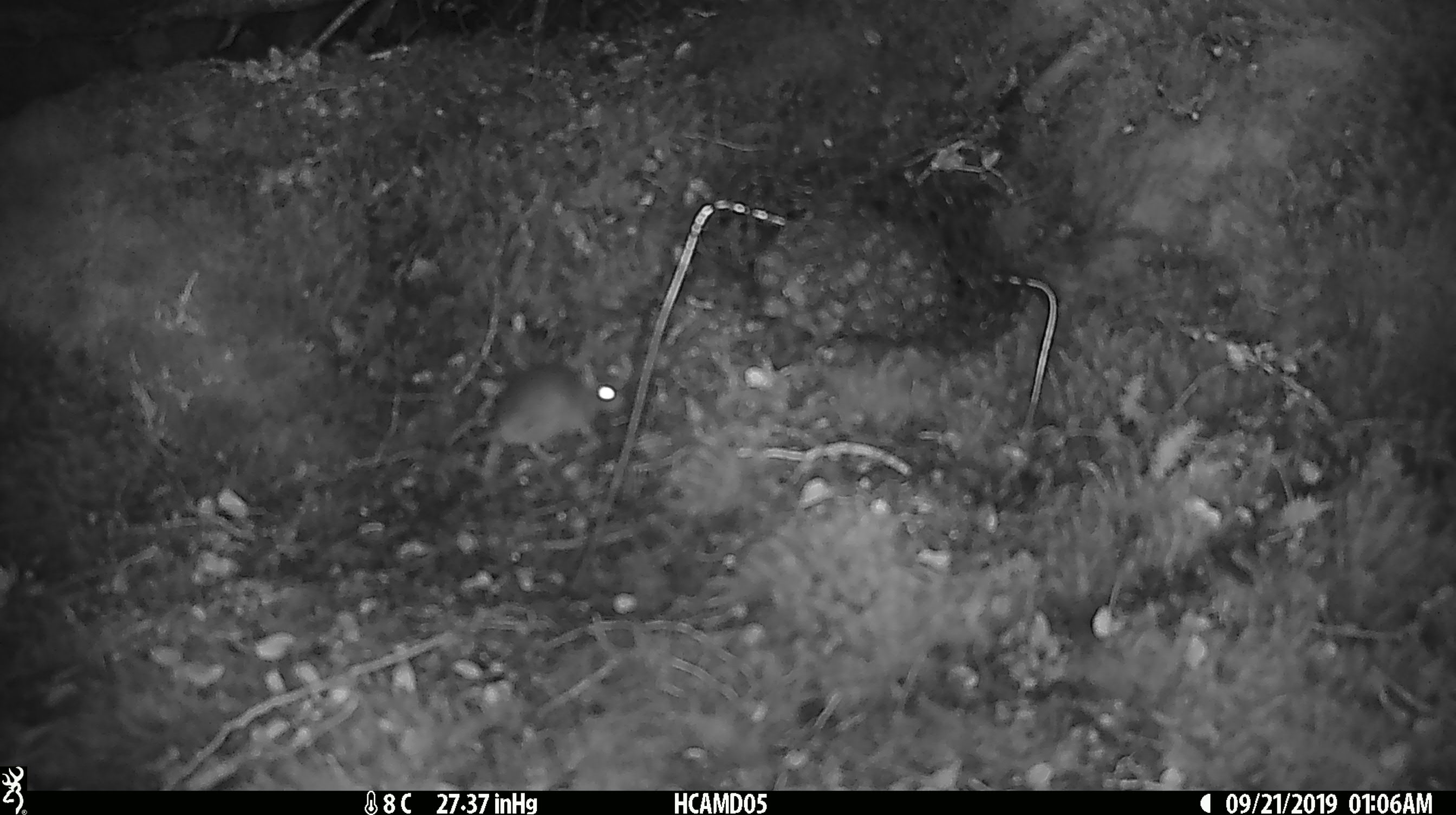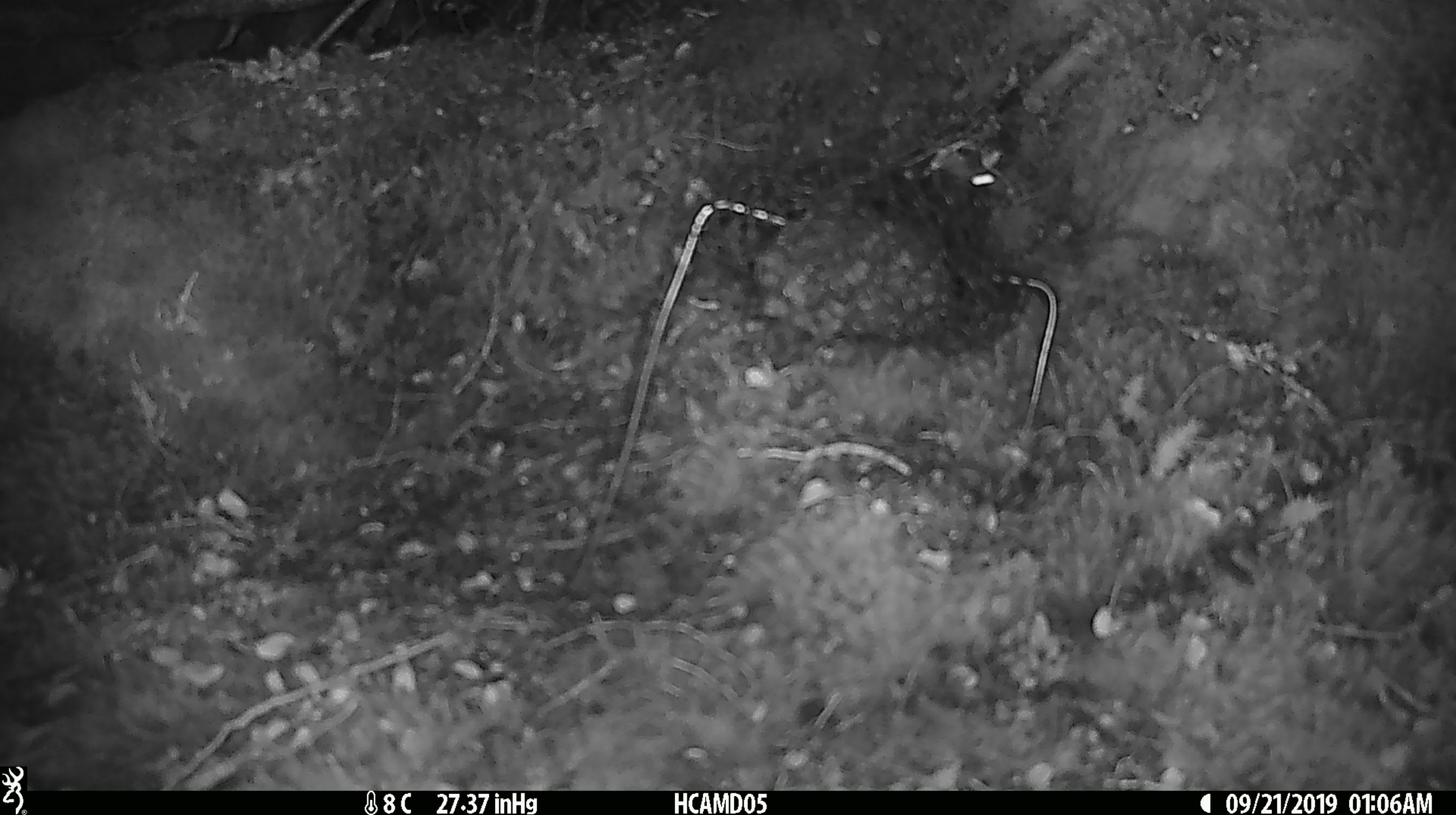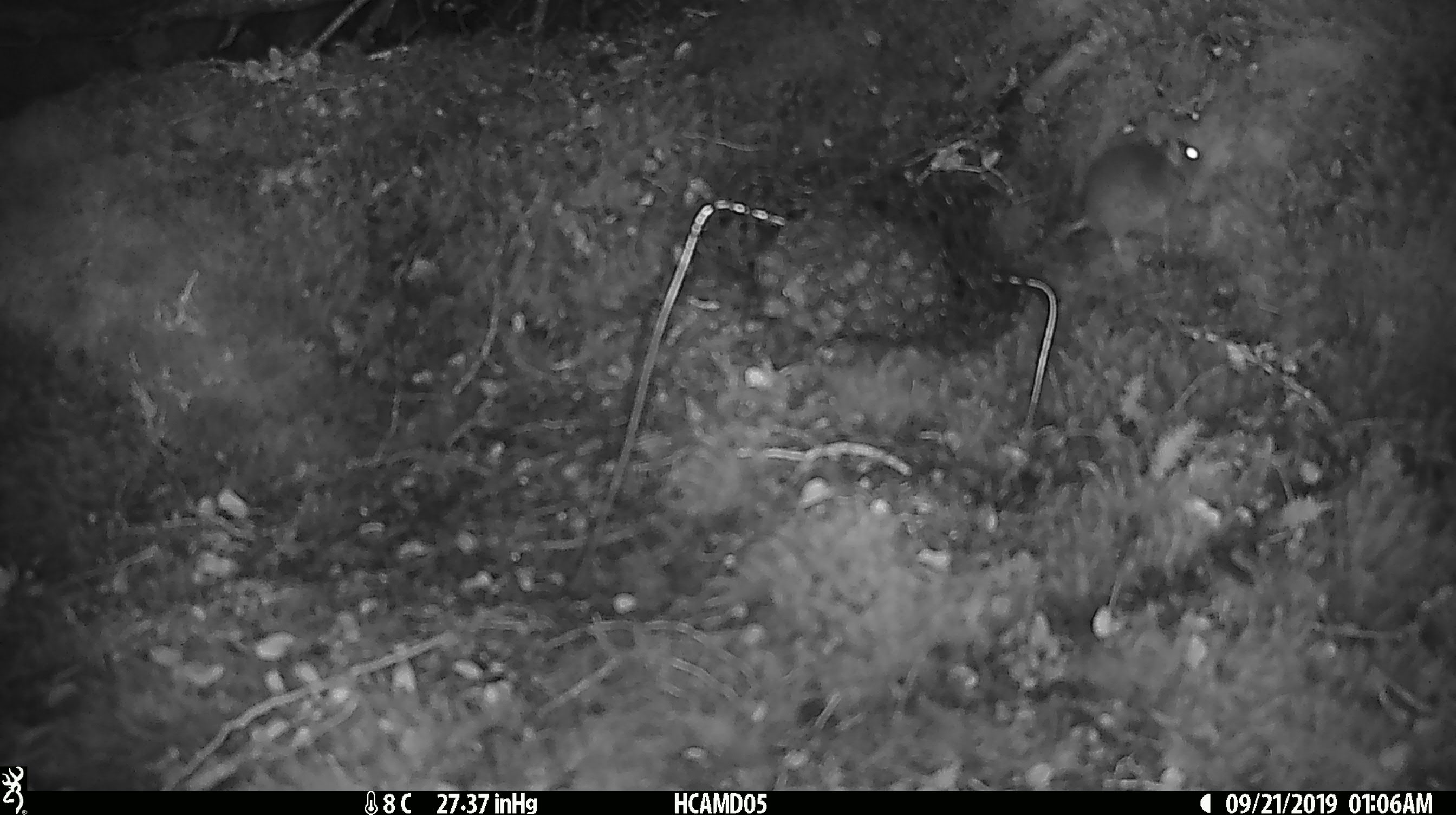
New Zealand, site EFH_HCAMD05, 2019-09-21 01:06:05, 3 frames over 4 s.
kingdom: Animalia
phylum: Chordata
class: Mammalia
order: Rodentia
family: Muridae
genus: Mus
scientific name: Mus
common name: mouse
Mouse (Mus).